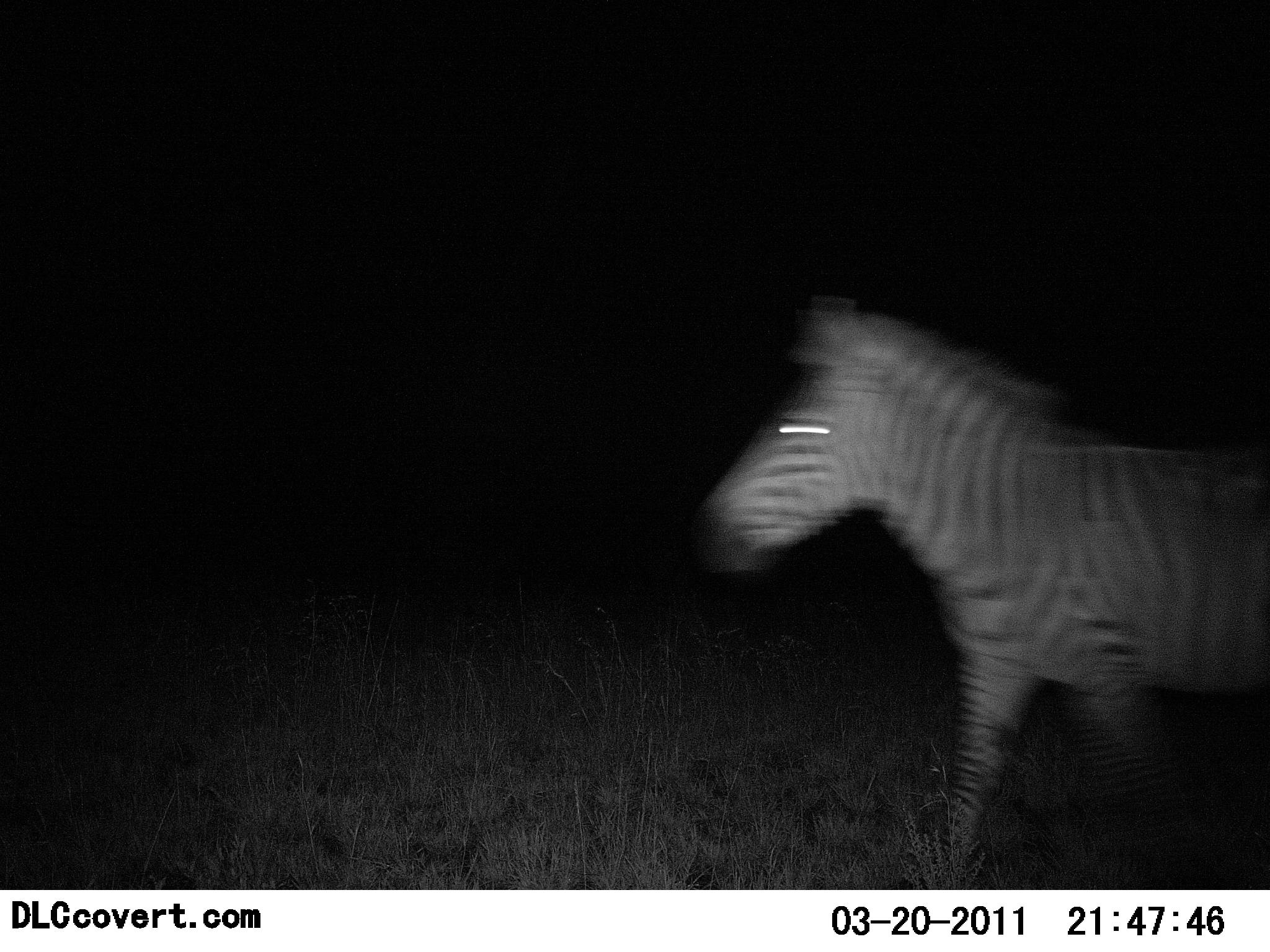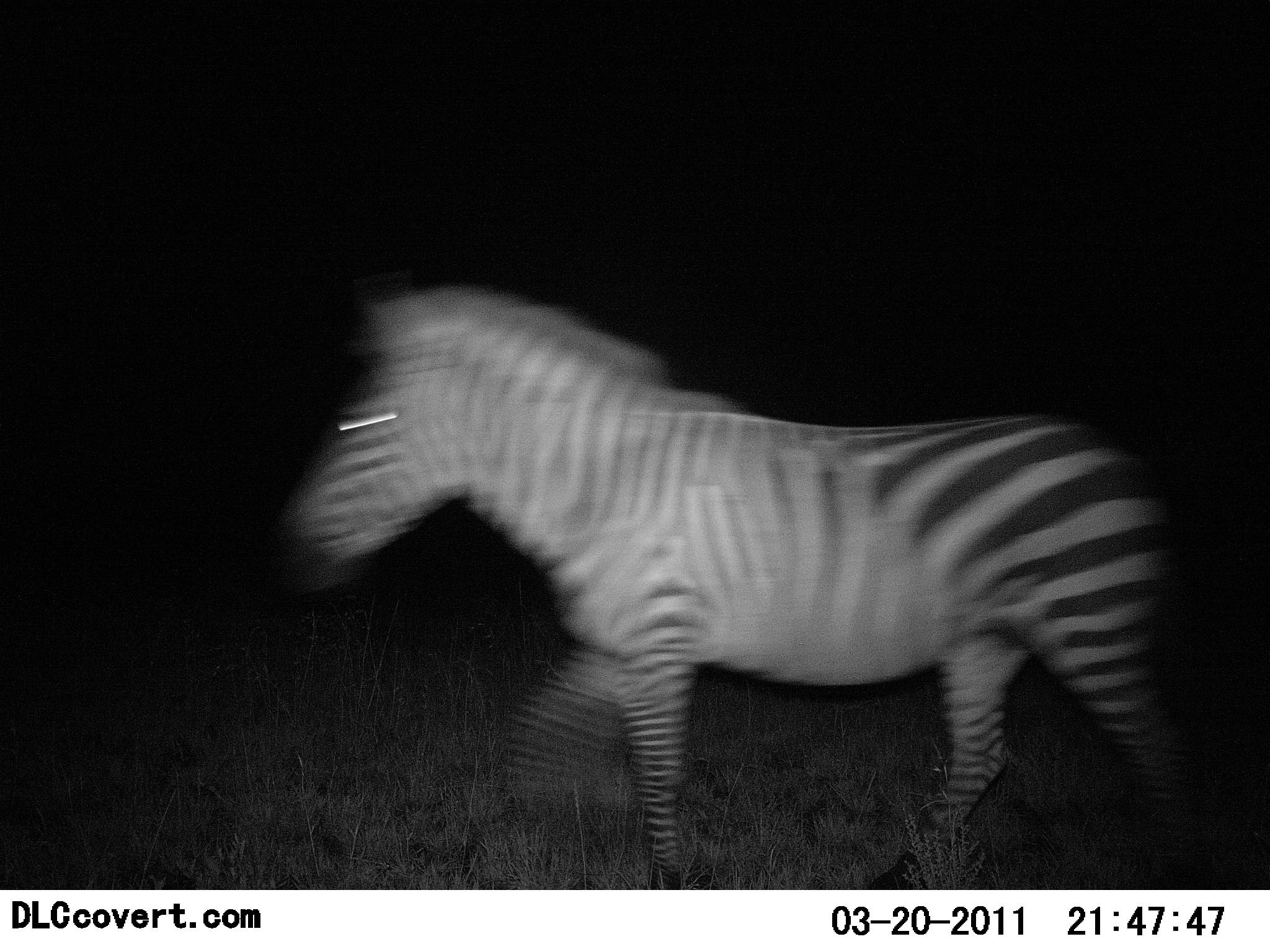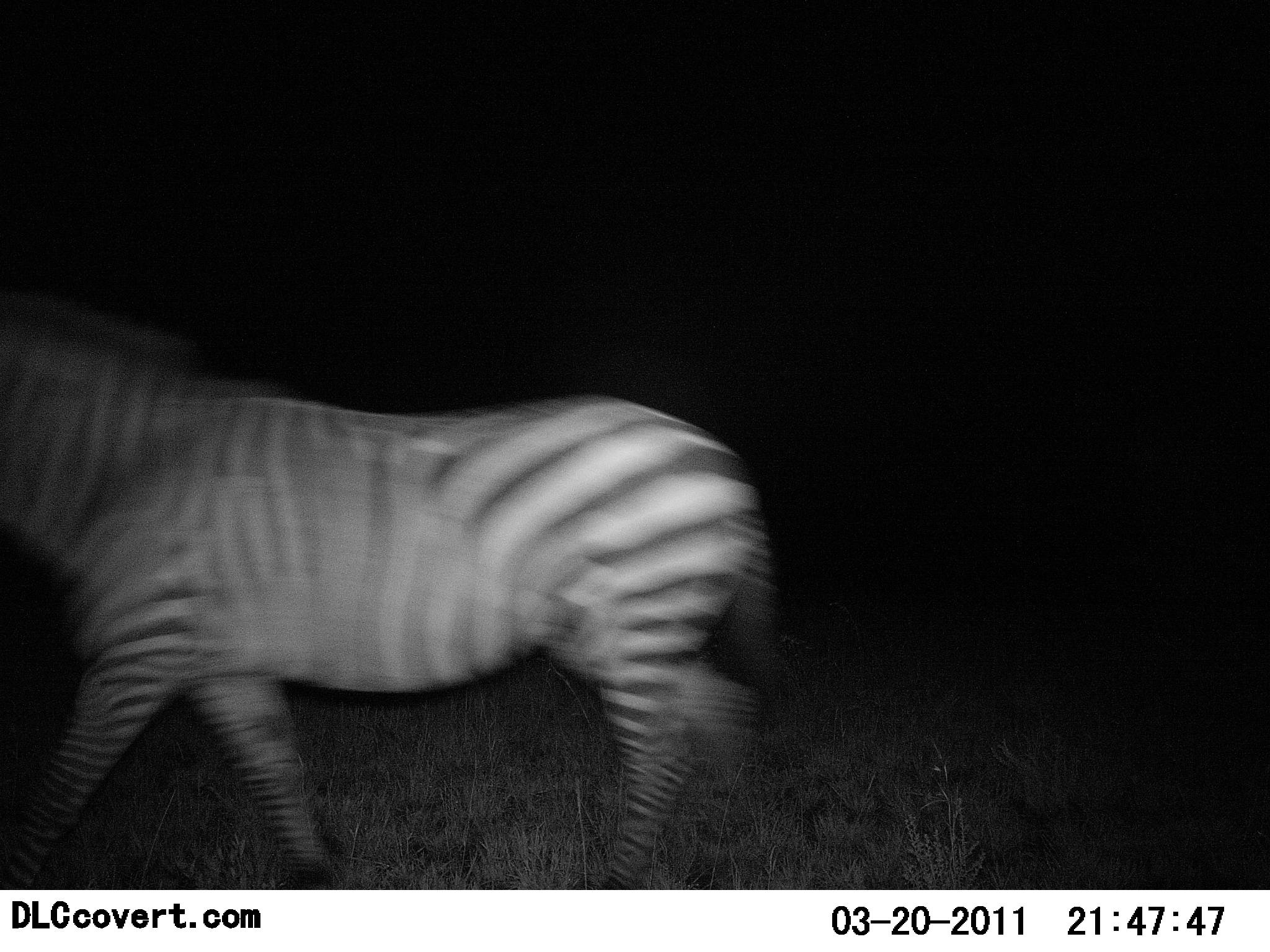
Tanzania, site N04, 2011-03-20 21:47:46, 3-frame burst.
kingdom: Animalia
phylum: Chordata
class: Mammalia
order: Perissodactyla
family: Equidae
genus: Equus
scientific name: Equus quagga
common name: plains zebra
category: zebra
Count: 1.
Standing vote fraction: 0%.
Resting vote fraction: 0%.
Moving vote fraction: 100%.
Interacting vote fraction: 0%.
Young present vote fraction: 0%.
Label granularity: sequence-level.